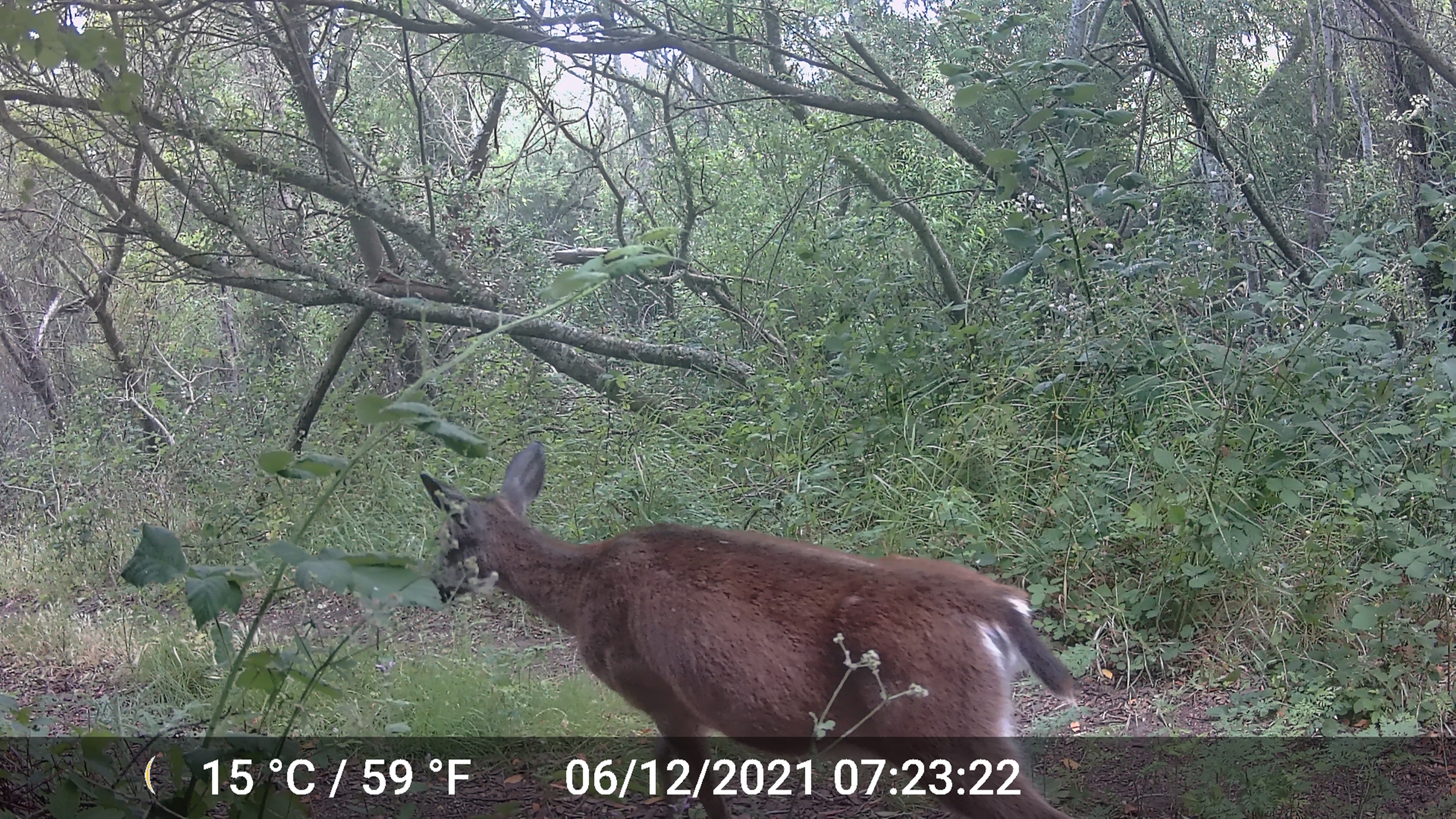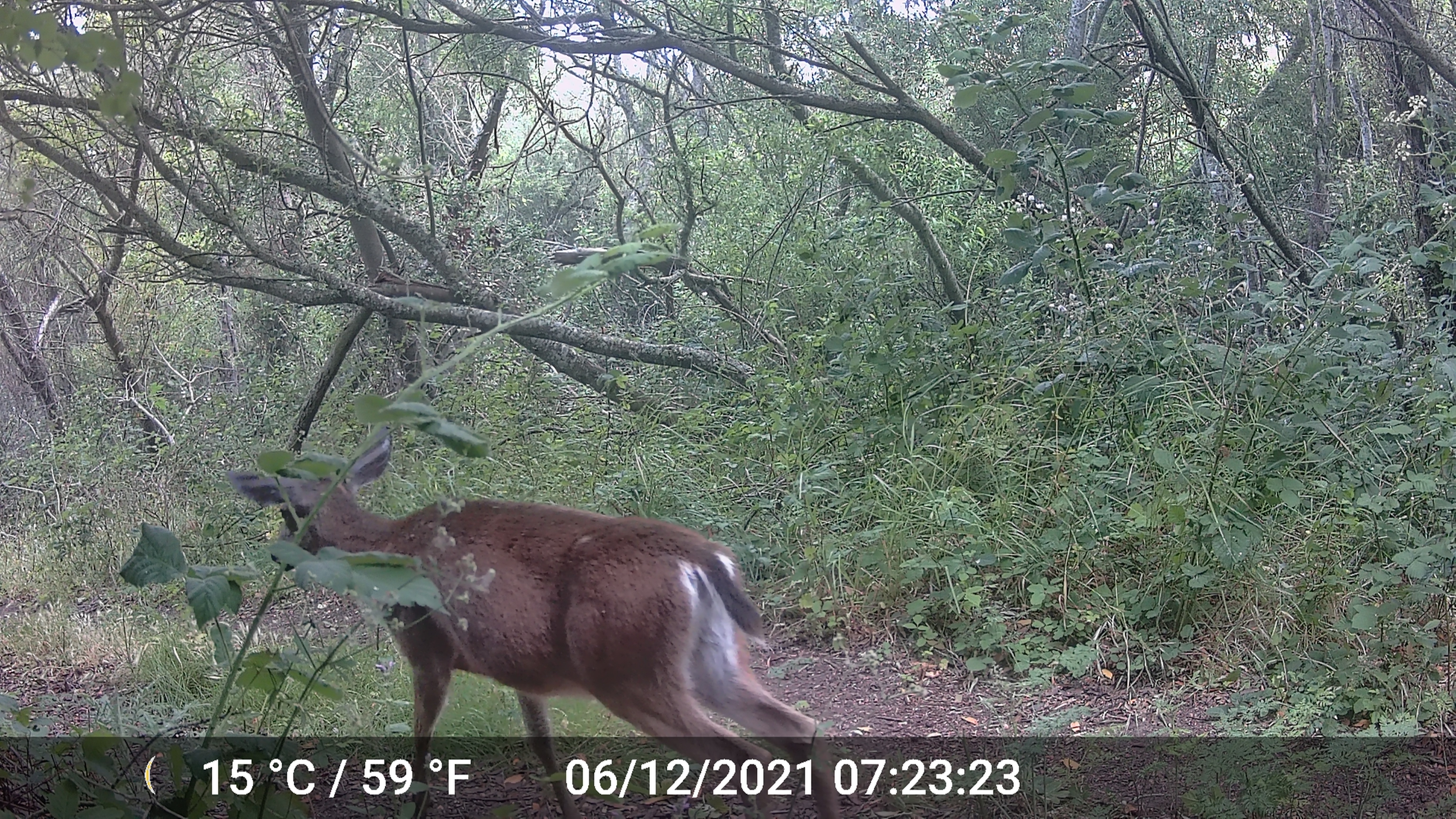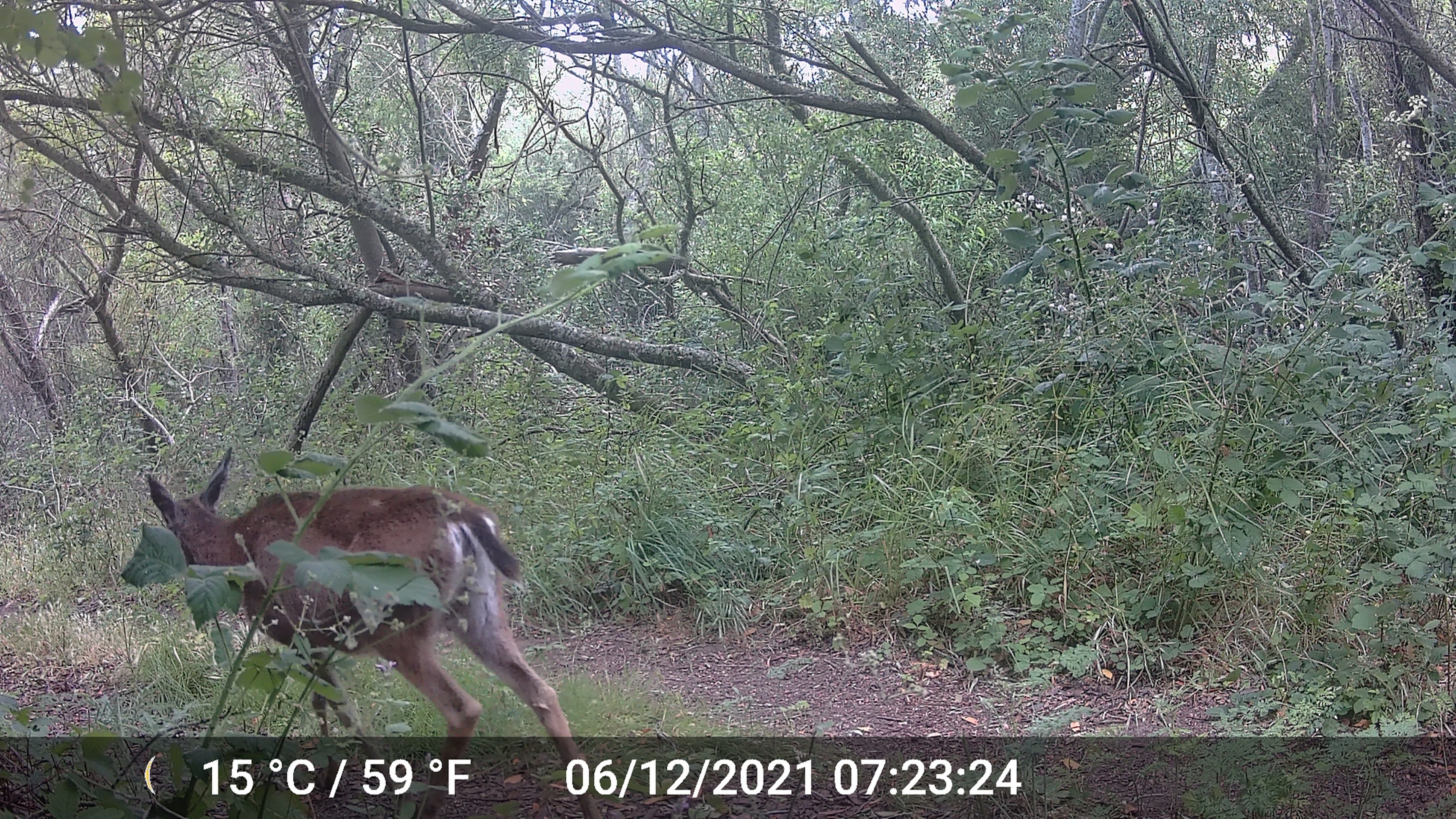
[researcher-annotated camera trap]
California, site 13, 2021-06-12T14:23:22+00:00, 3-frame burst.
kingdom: Animalia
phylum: Chordata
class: Mammalia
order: Artiodactyla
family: Cervidae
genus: Odocoileus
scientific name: Odocoileus hemionus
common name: mule deer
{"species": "mule deer (Odocoileus hemionus)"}